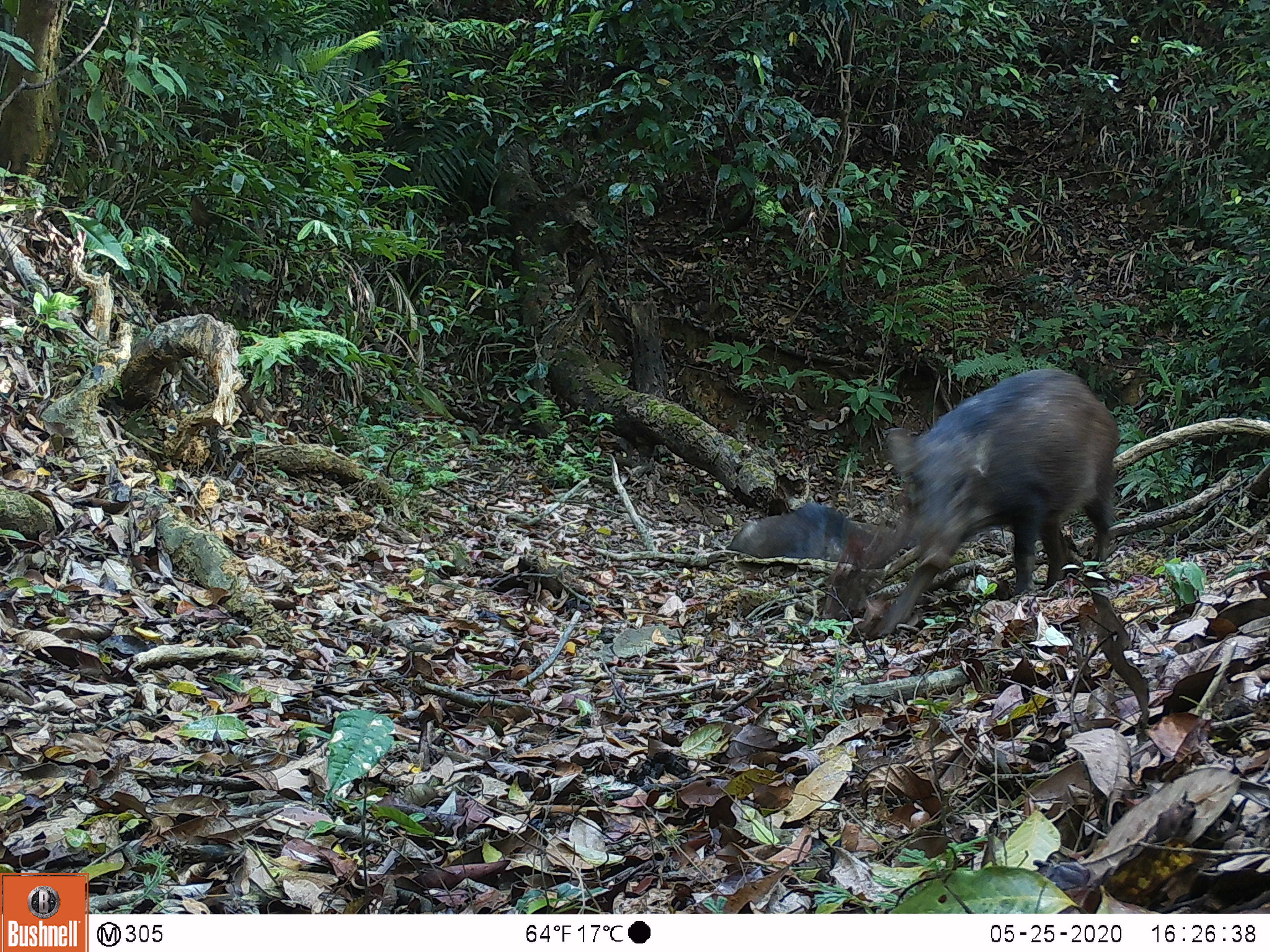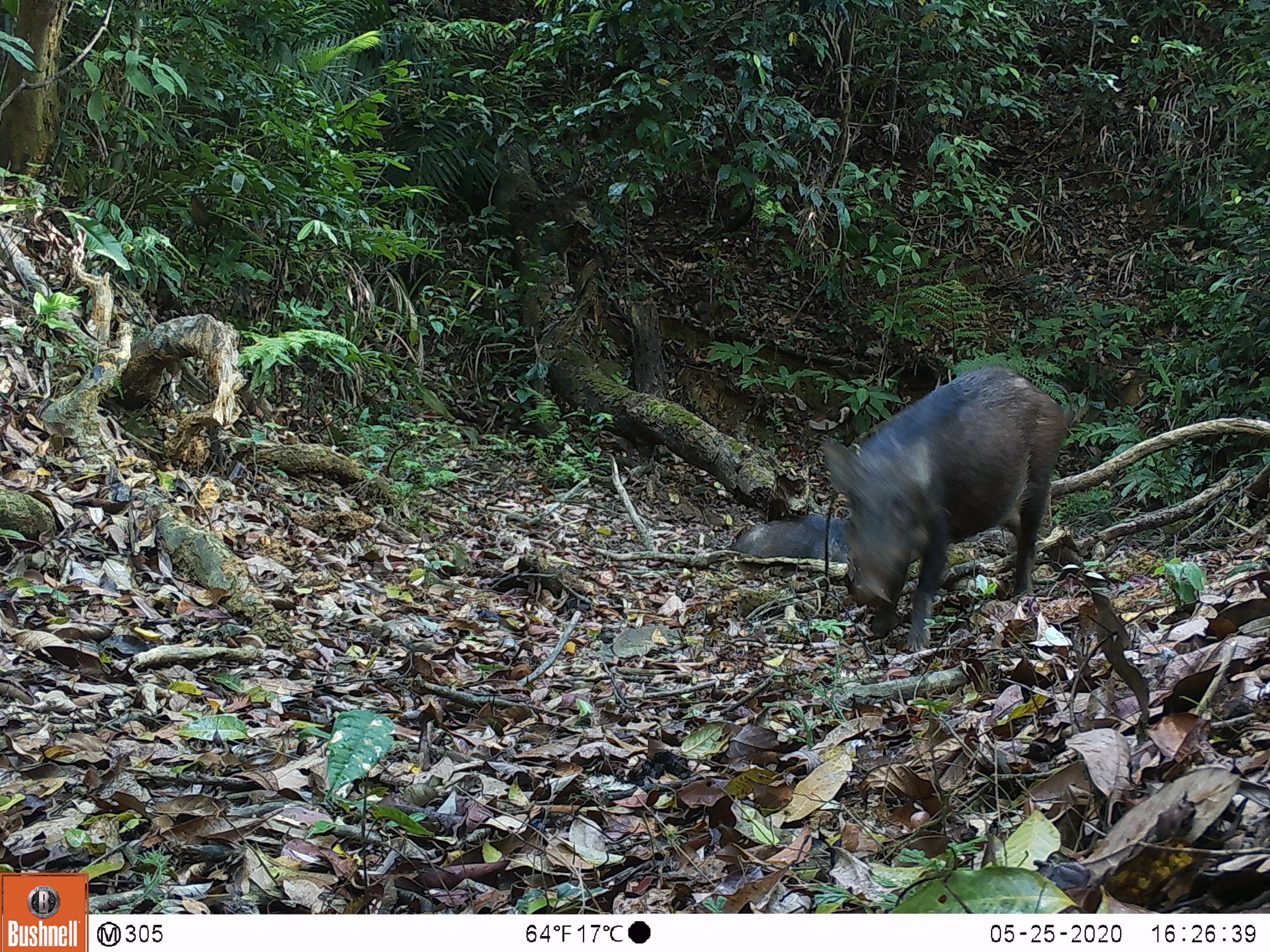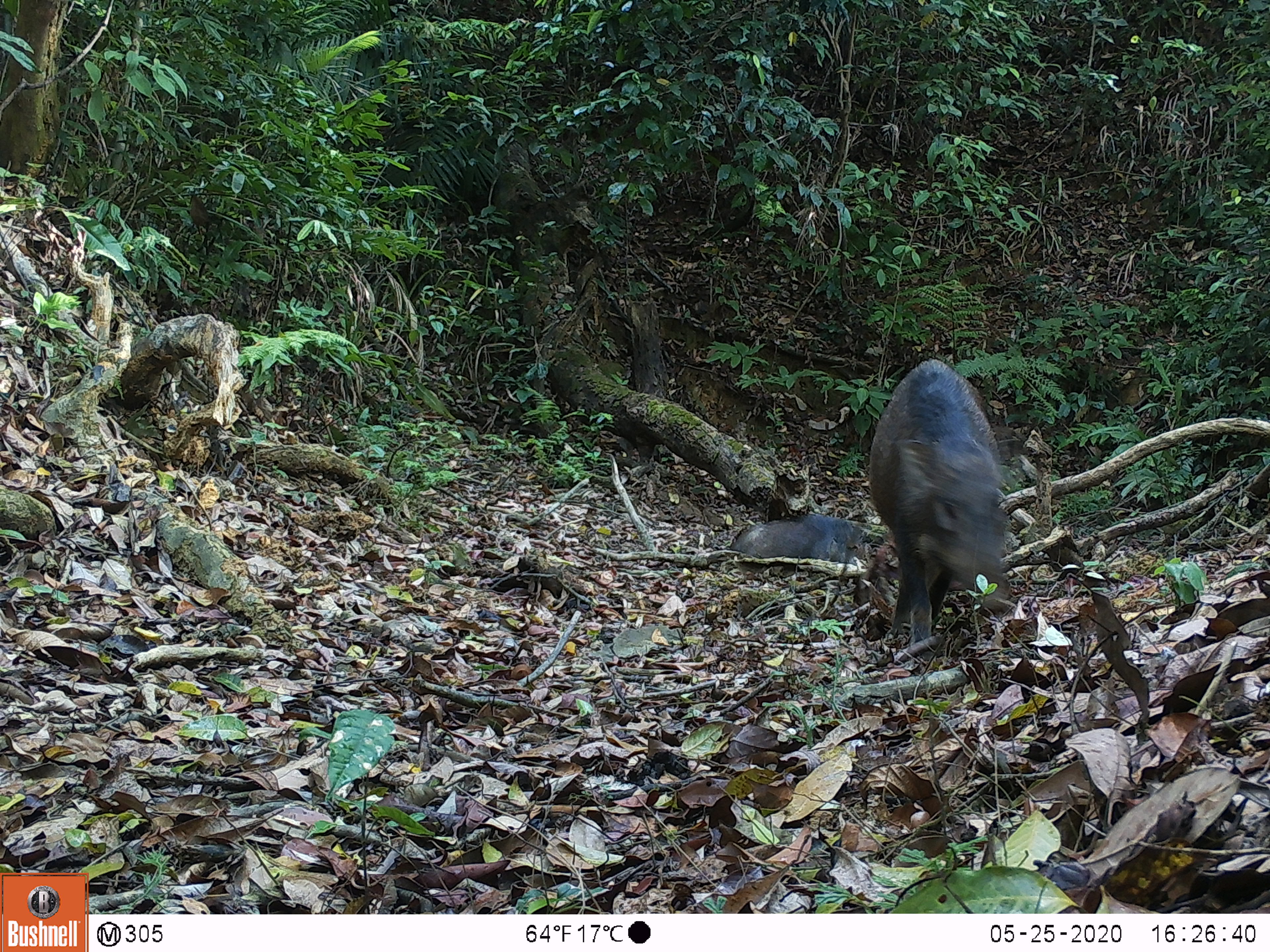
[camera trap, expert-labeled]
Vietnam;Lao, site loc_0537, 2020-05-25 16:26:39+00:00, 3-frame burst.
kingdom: Animalia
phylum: Chordata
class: Mammalia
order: Artiodactyla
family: Suidae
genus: Sus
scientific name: Sus scrofa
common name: eurasian wild pig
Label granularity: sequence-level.